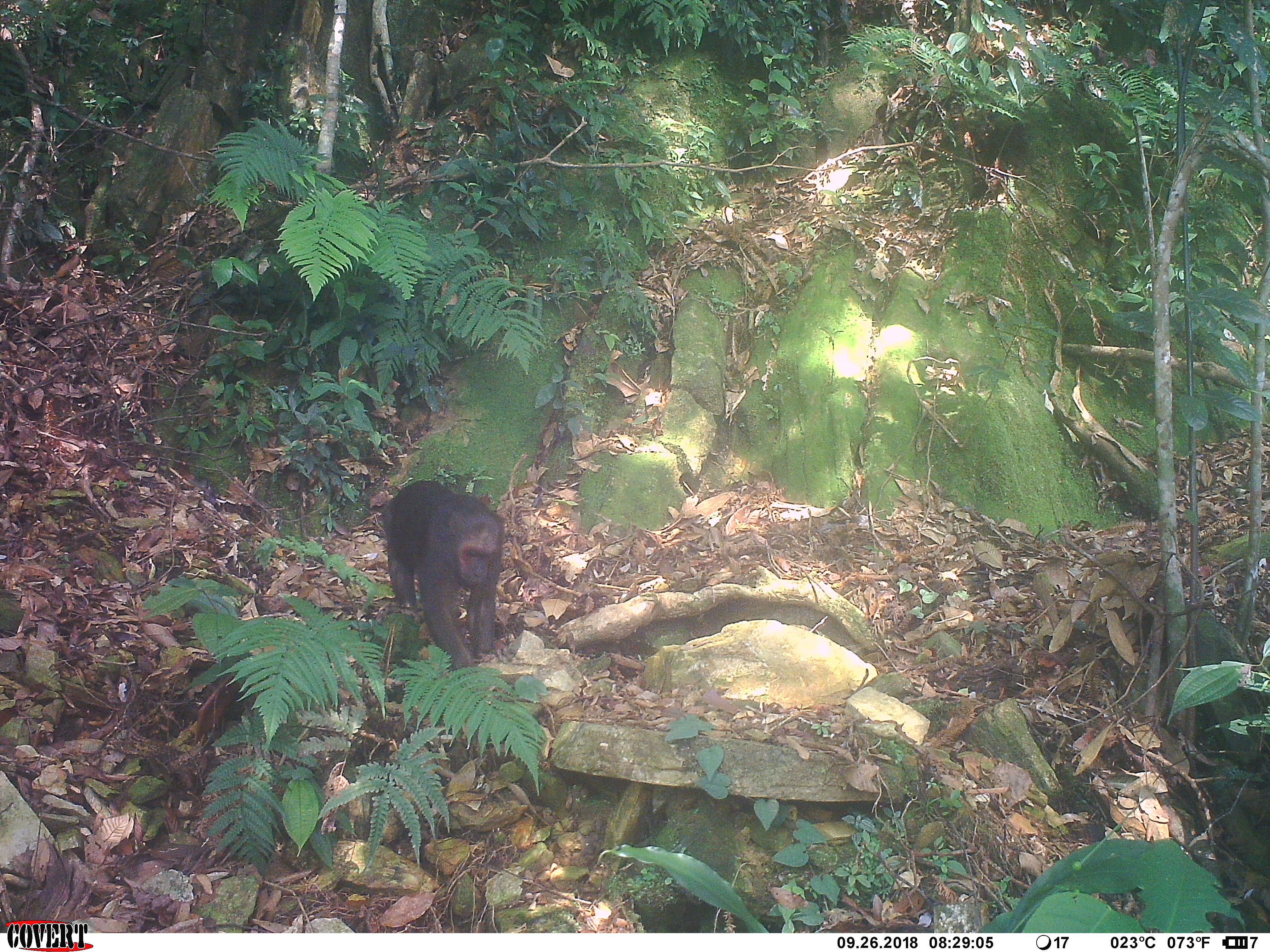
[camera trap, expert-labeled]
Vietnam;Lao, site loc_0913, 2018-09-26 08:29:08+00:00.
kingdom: Animalia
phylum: Chordata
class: Mammalia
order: Primates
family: Cercopithecidae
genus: Macaca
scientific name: Macaca arctoides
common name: stump-tailed macaque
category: stump tailed macaque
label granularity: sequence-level